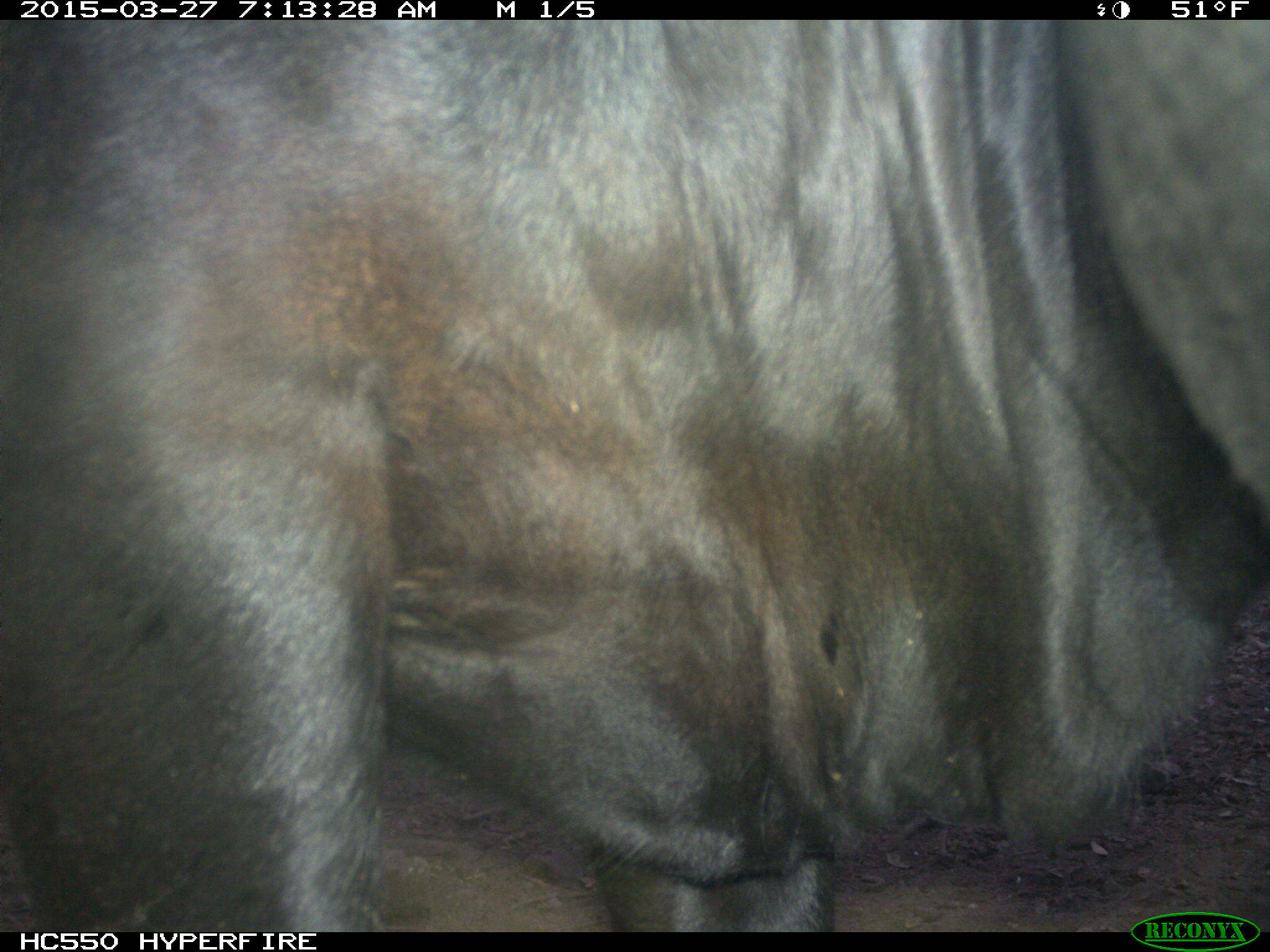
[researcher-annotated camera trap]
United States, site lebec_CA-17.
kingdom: Animalia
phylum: Chordata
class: Mammalia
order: Artiodactyla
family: Bovidae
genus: Bos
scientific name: Bos taurus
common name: domestic cow